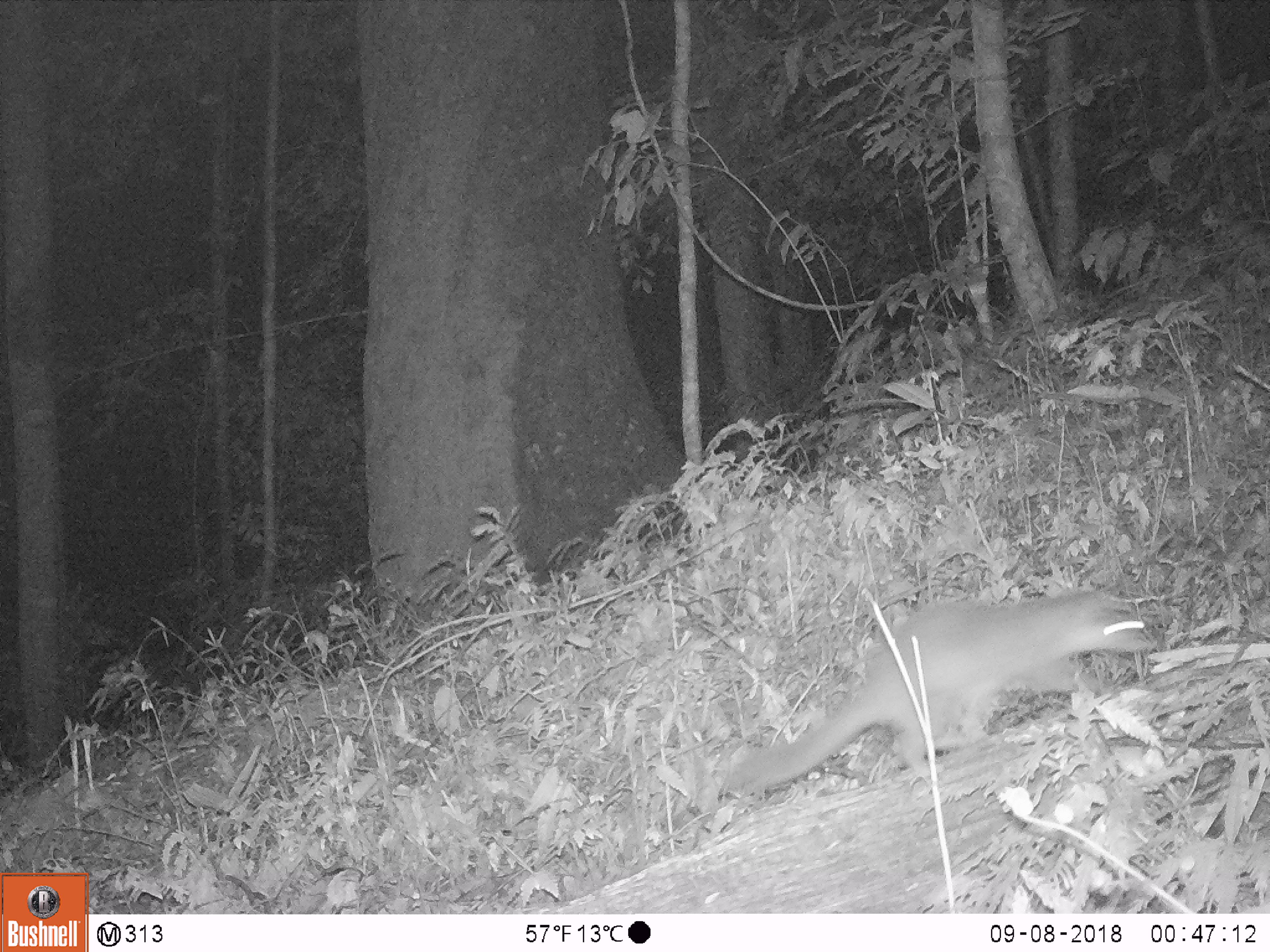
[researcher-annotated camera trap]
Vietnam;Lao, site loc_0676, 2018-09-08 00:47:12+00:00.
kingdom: Animalia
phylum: Chordata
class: Mammalia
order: Carnivora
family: Mustelidae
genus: Melogale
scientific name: Melogale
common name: ferret badger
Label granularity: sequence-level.